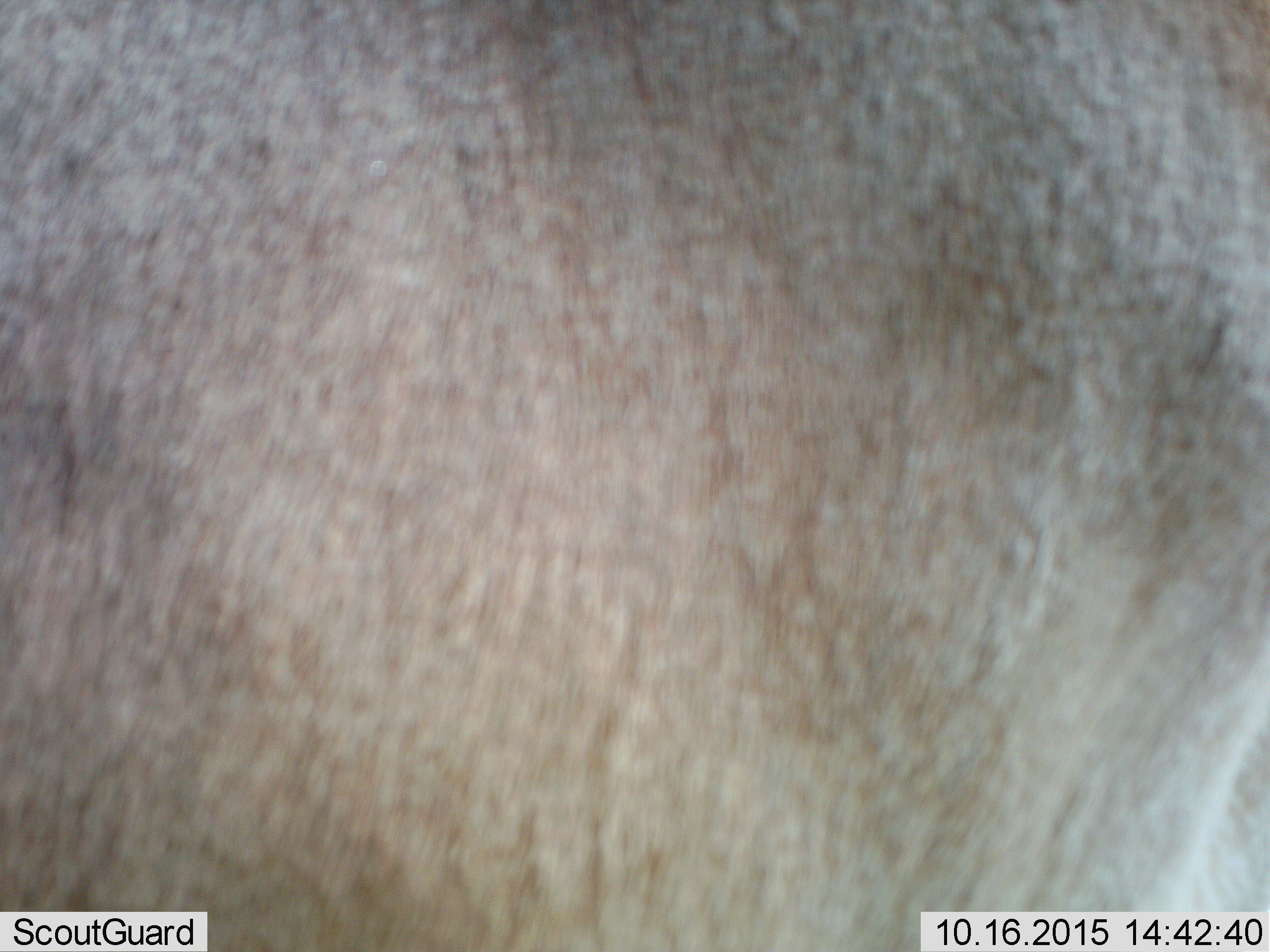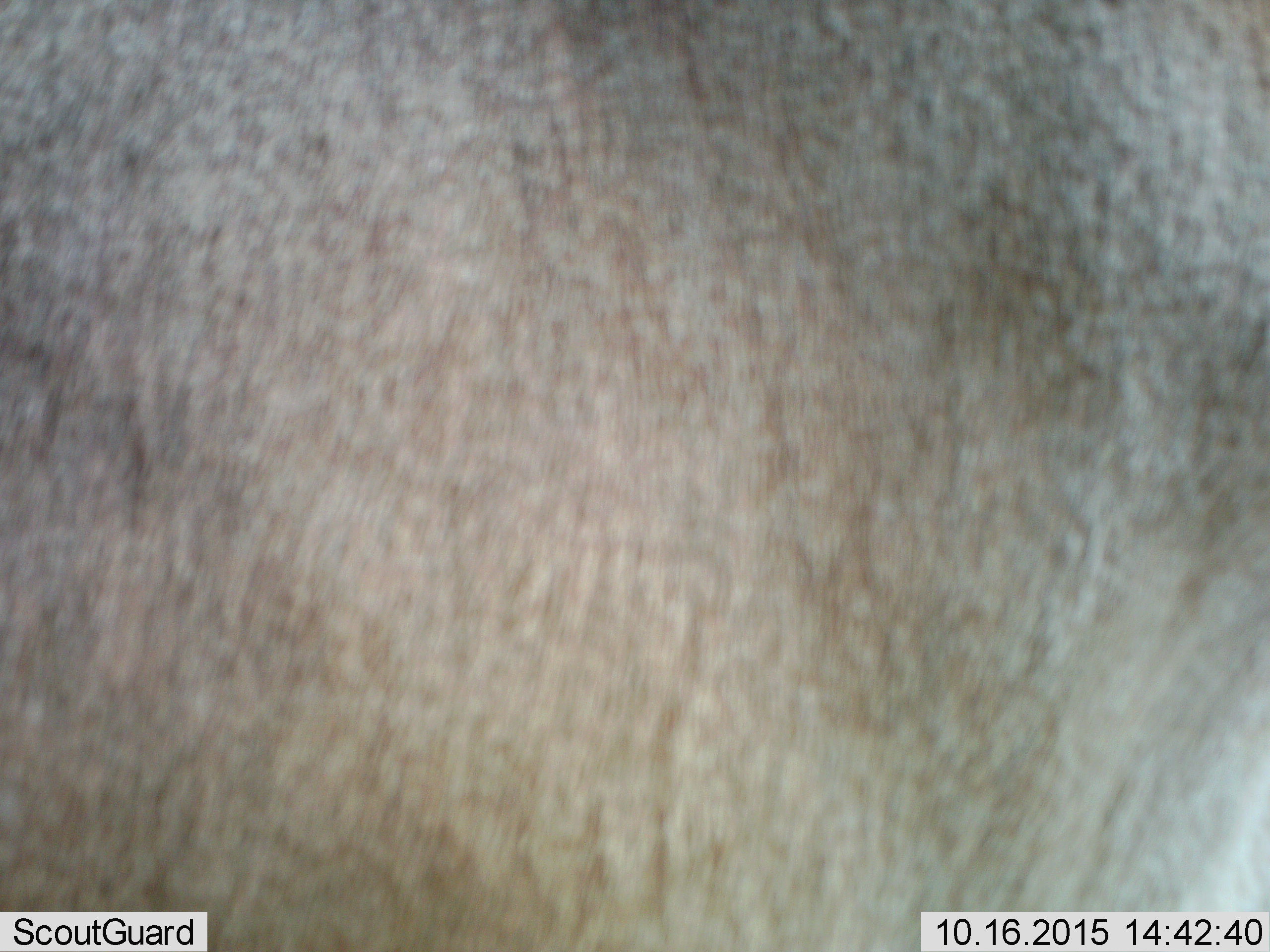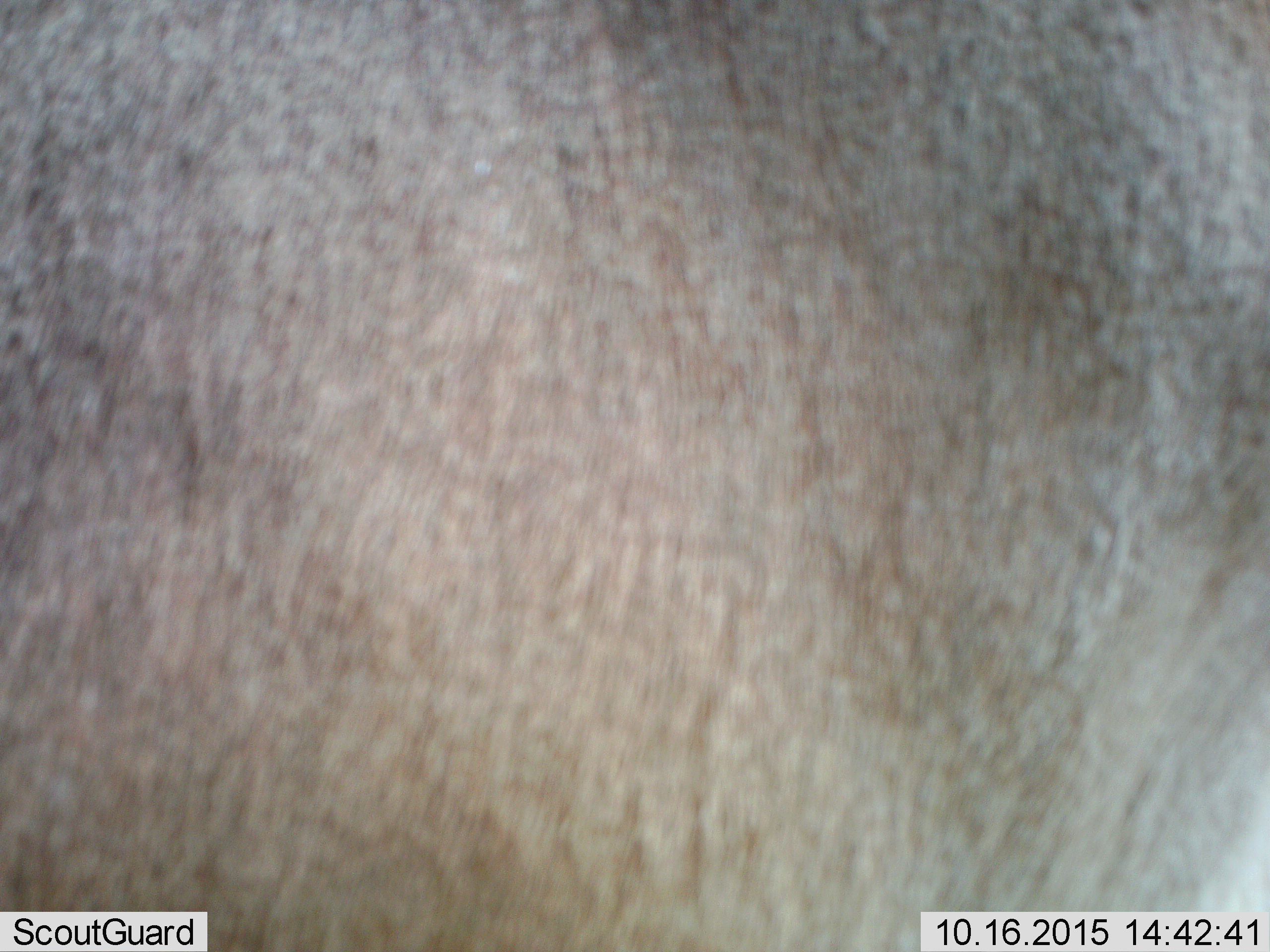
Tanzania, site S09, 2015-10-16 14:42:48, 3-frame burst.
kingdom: Animalia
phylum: Chordata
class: Mammalia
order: Artiodactyla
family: Bovidae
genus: Alcelaphus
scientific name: Alcelaphus buselaphus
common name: hartebeest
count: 1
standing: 100%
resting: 0%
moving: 0%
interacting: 0%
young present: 0%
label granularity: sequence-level